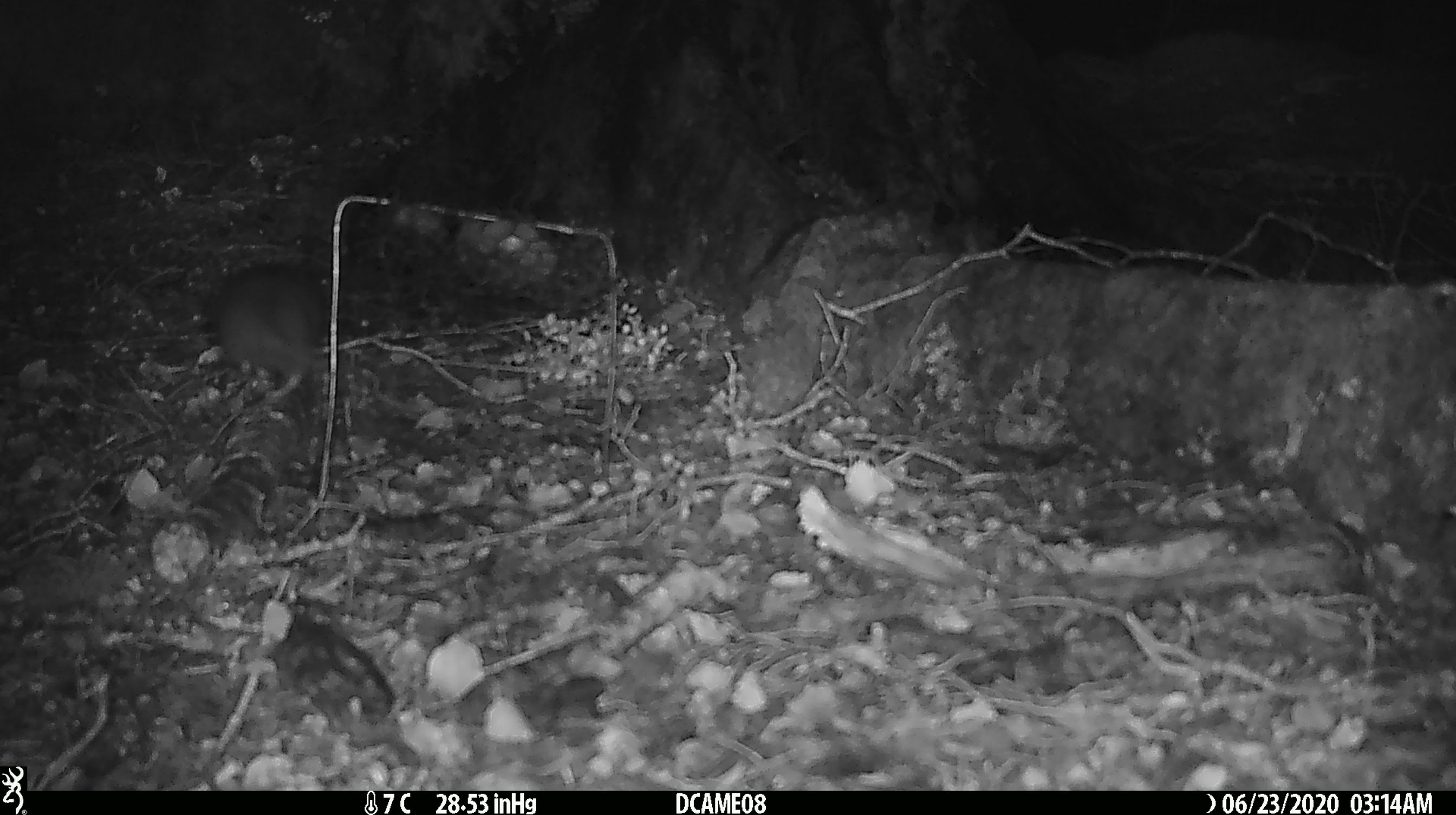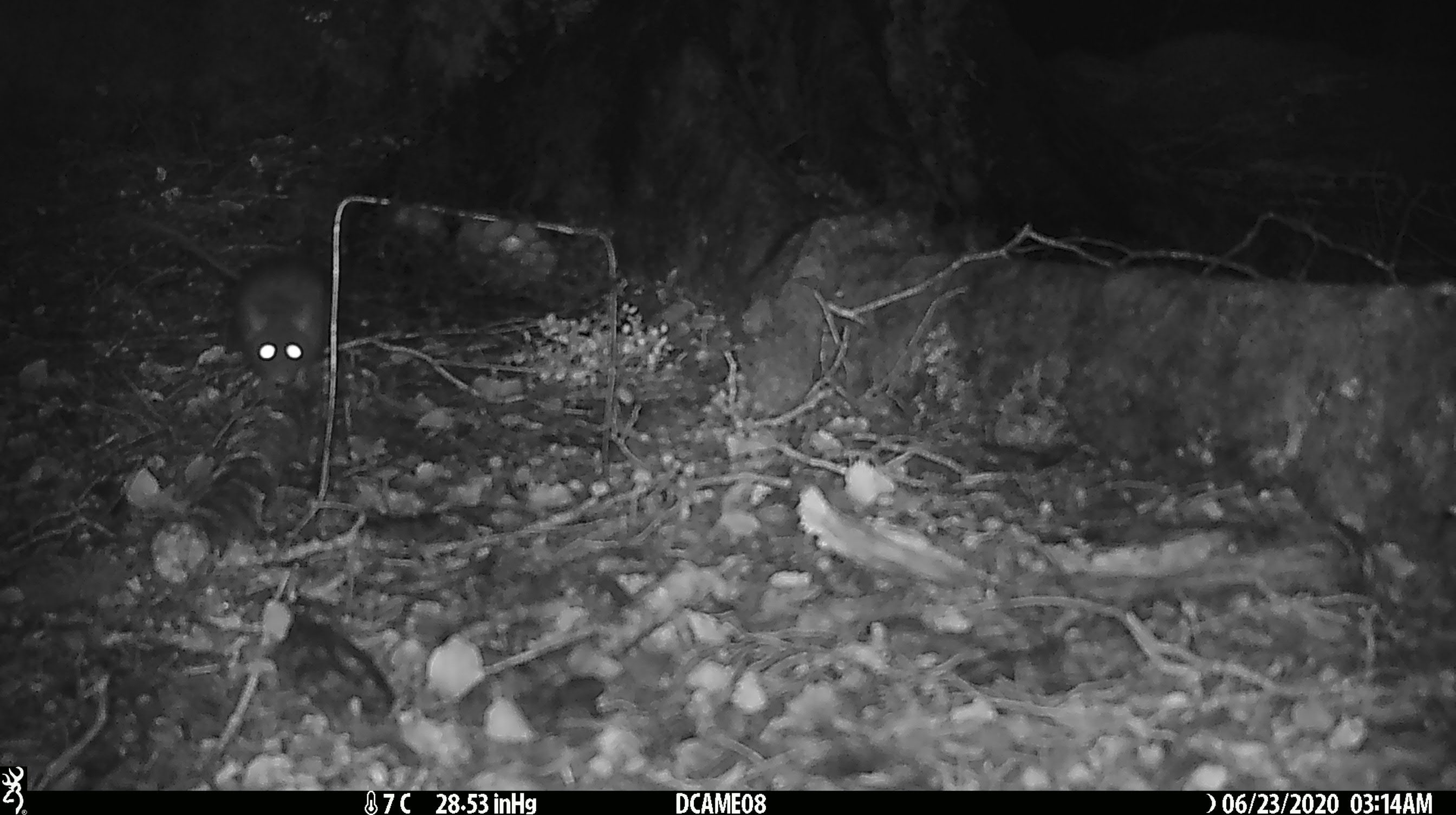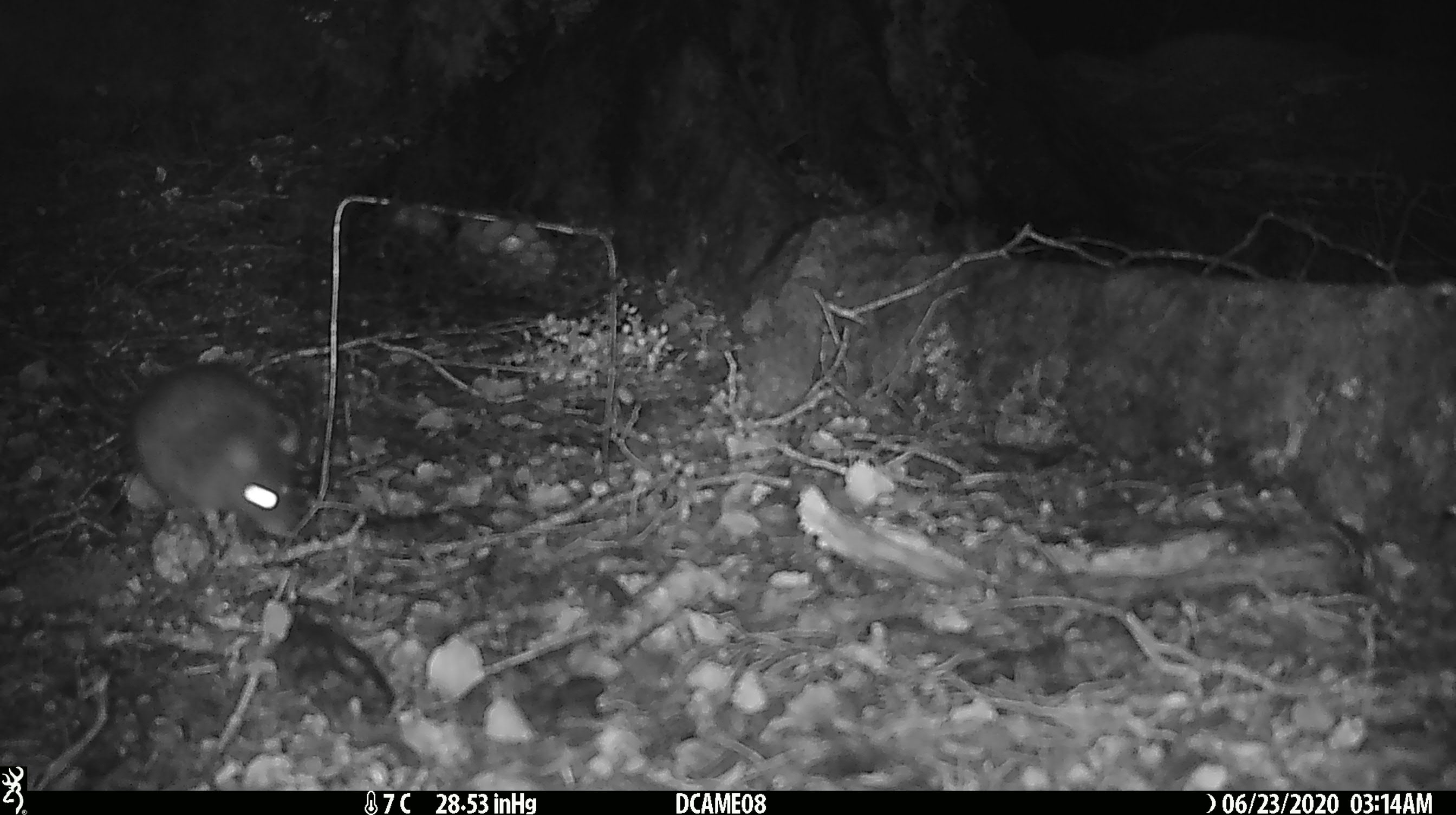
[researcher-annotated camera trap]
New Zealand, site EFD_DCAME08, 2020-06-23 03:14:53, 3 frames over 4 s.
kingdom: Animalia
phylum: Chordata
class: Mammalia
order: Rodentia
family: Muridae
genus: Rattus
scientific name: Rattus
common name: rat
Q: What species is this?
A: Rat (Rattus).